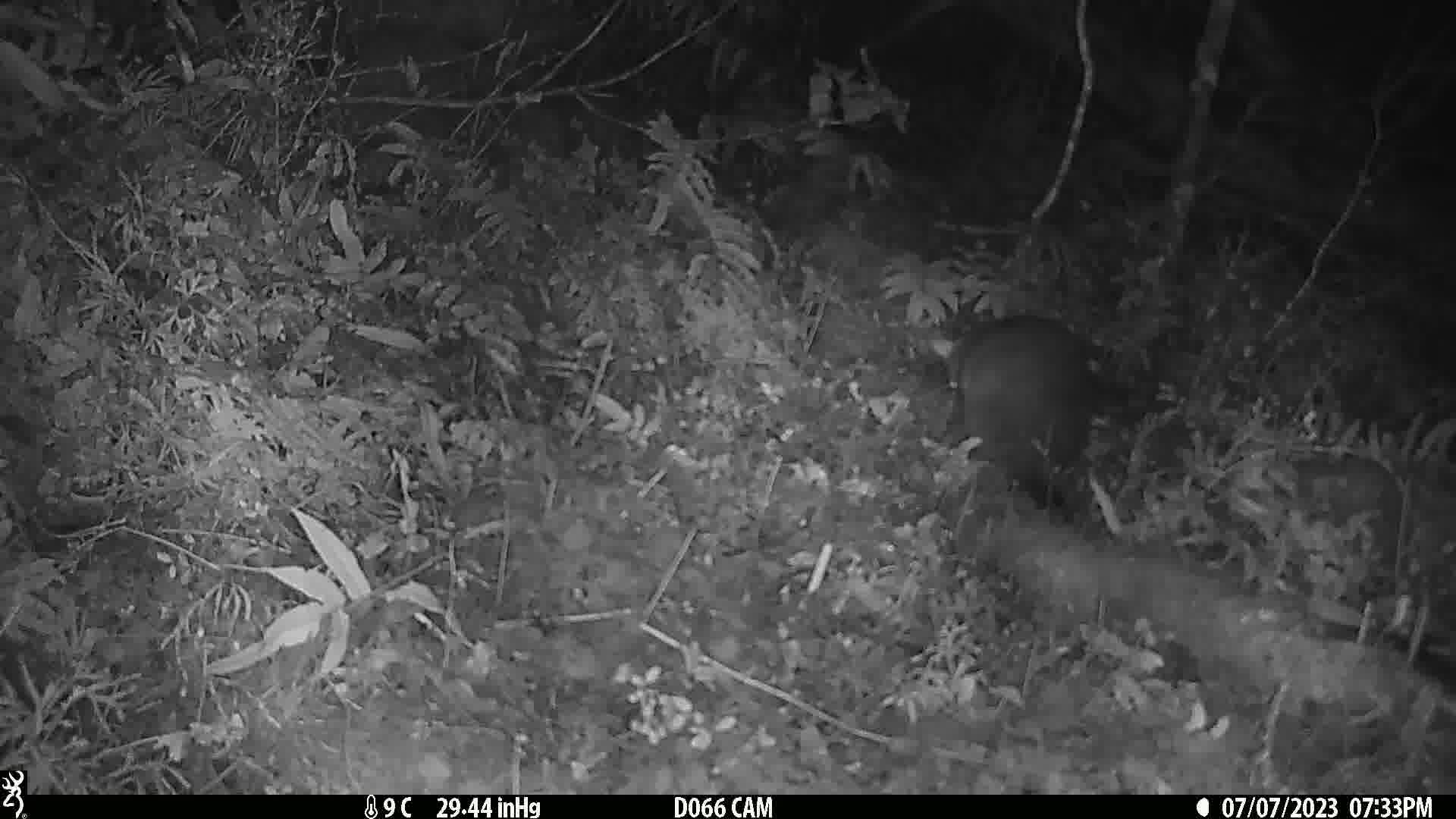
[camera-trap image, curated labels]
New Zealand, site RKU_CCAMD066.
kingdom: Animalia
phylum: Chordata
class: Mammalia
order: Diprotodontia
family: Phalangeridae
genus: Trichosurus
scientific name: Trichosurus vulpecula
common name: common brushtail possum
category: possum